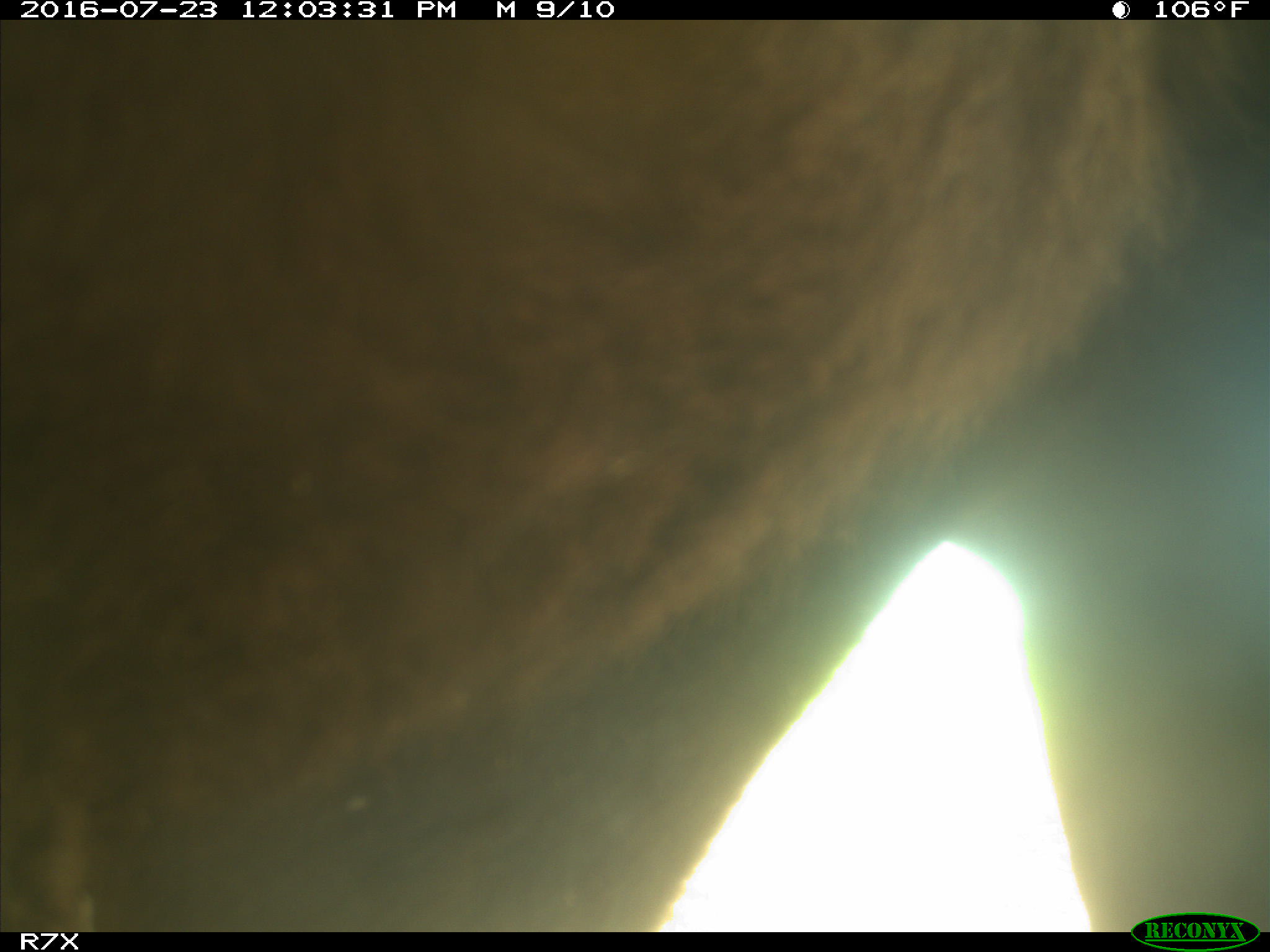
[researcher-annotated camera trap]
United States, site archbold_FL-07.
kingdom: Animalia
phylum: Chordata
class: Mammalia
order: Artiodactyla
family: Bovidae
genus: Bos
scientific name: Bos taurus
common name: domestic cow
Bos taurus (domestic cow).